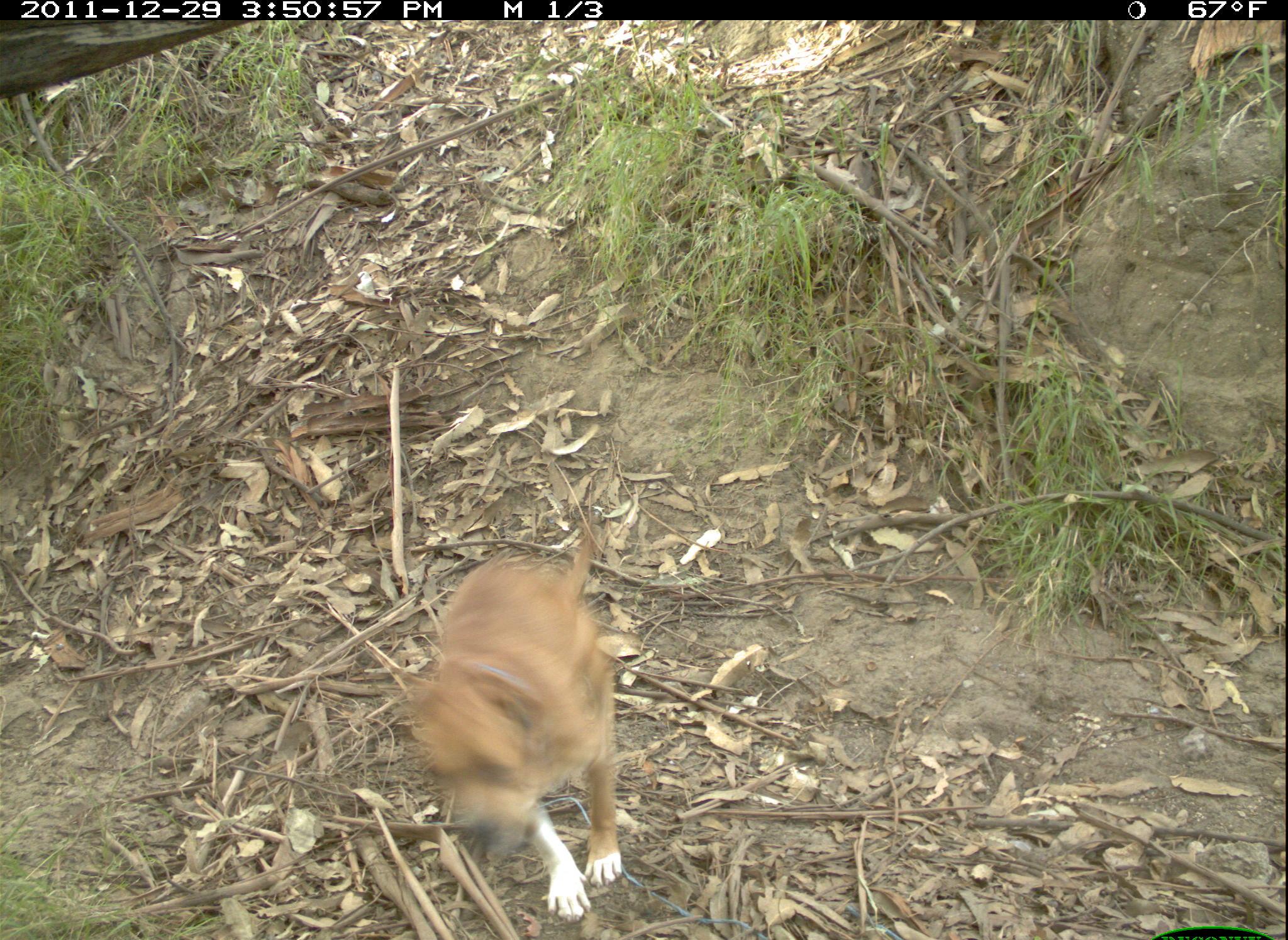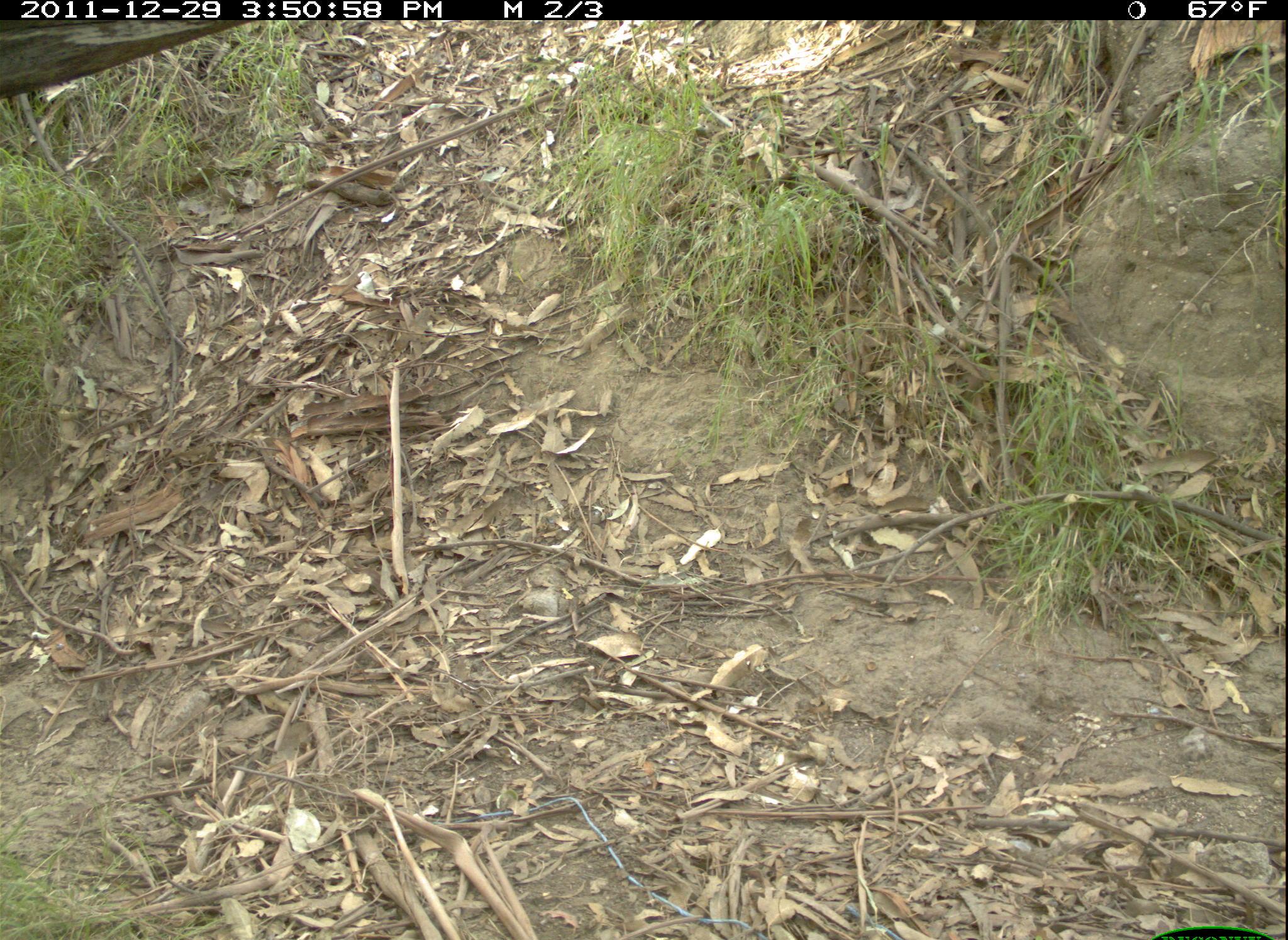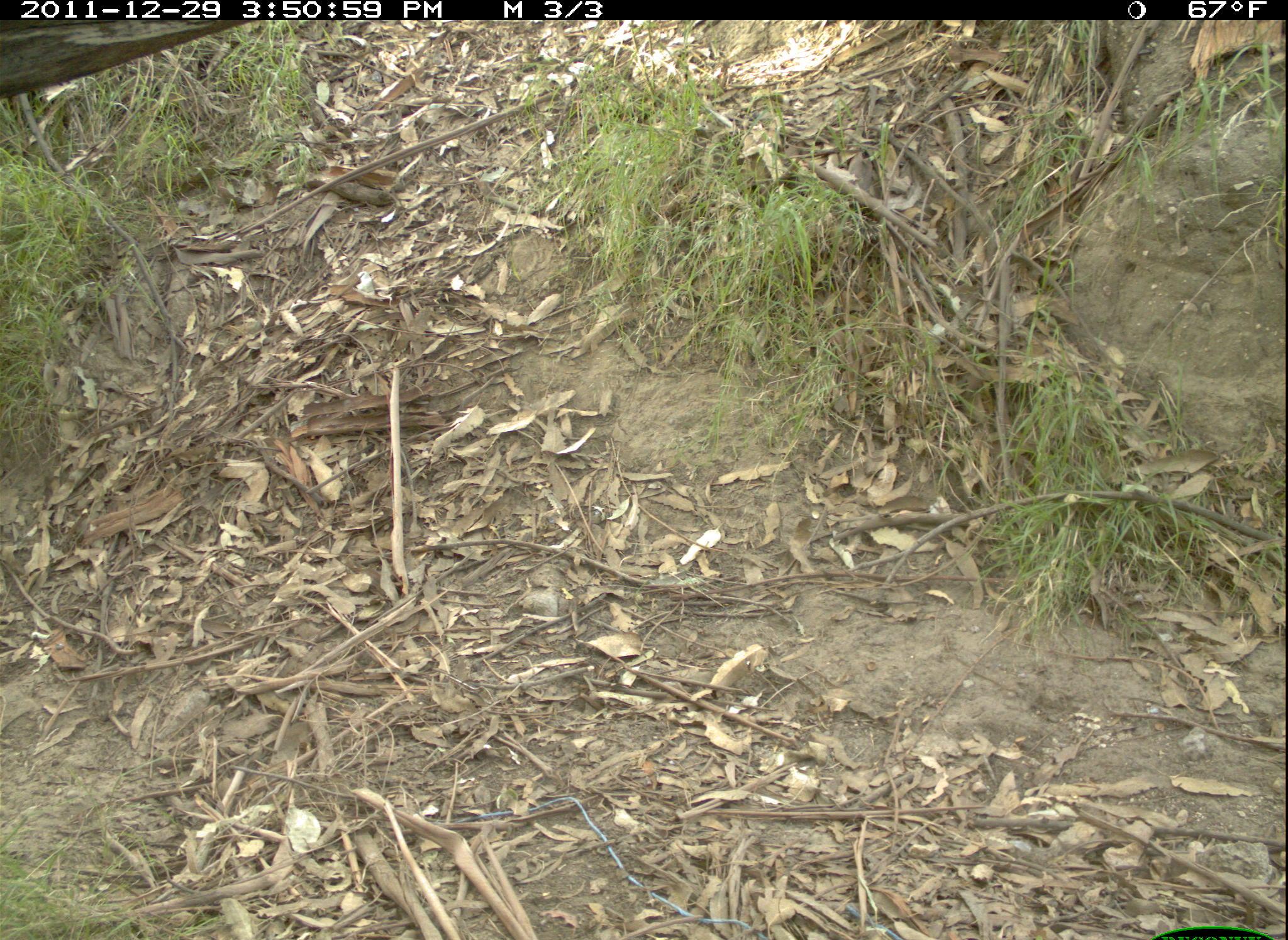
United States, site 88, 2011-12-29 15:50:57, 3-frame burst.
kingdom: Animalia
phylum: Chordata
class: Mammalia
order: Carnivora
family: Canidae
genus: Canis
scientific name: Canis familiaris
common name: domestic dog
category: dog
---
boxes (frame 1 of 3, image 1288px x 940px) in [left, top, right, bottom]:
dog: [389, 503, 640, 926]